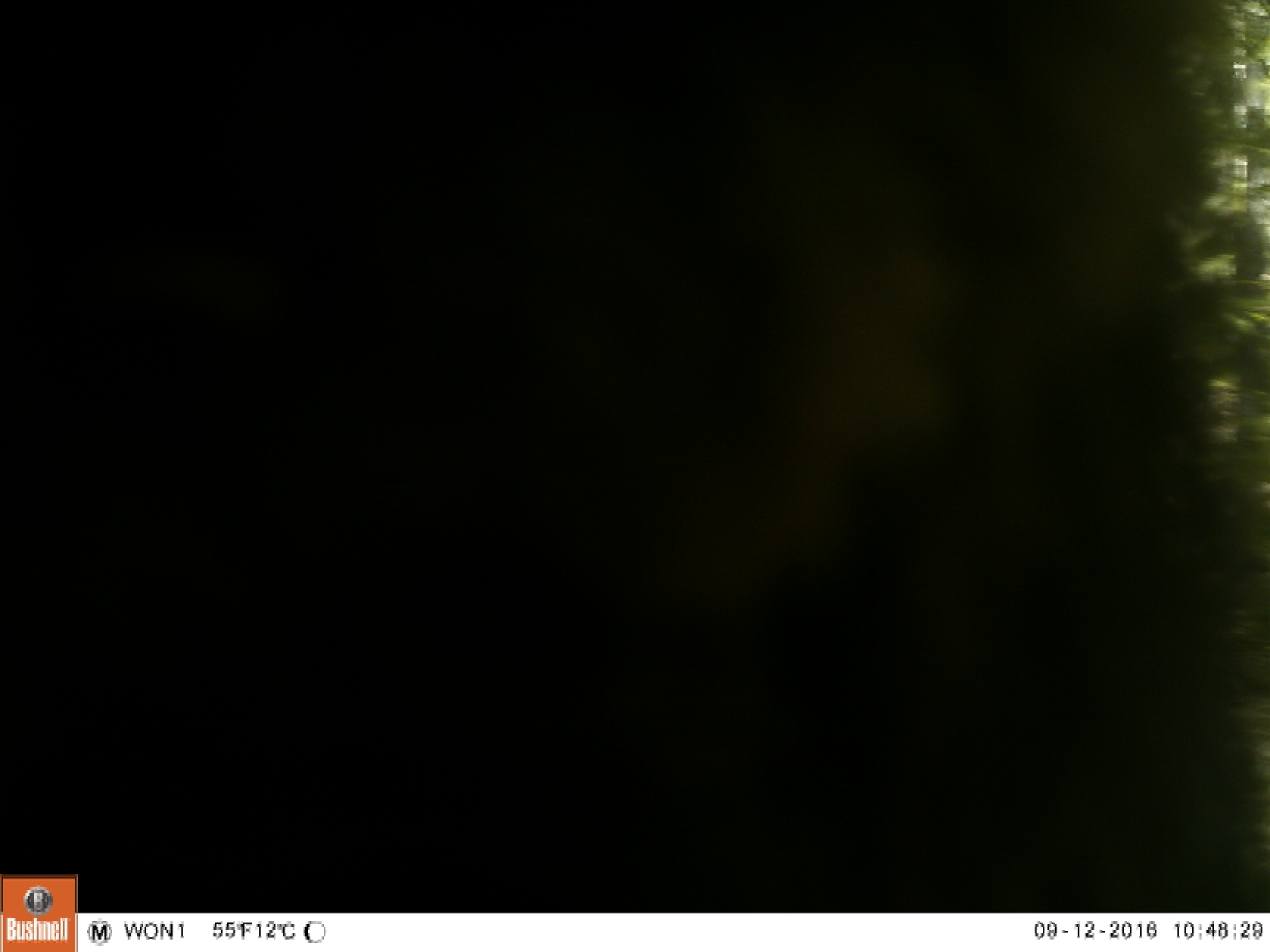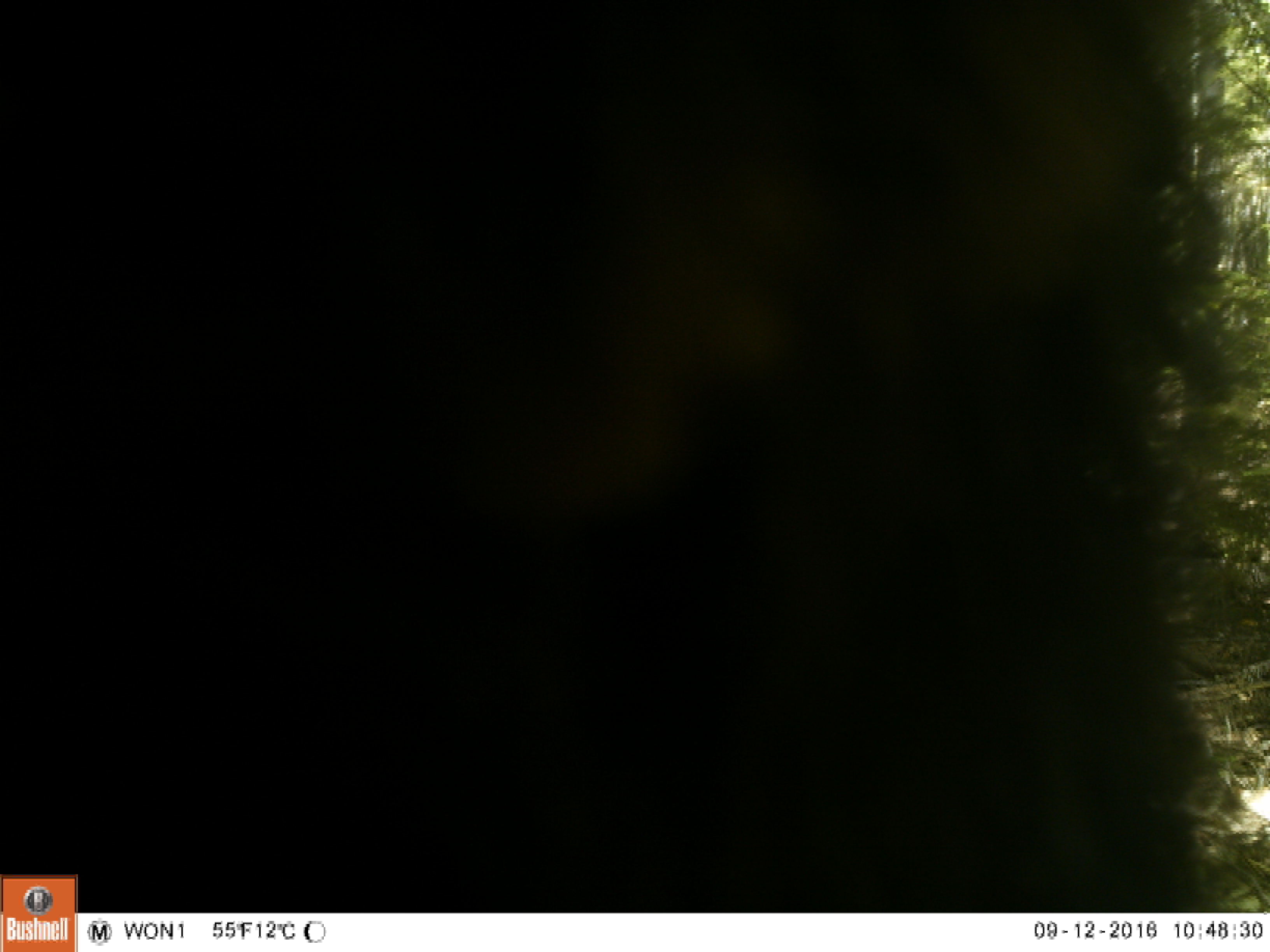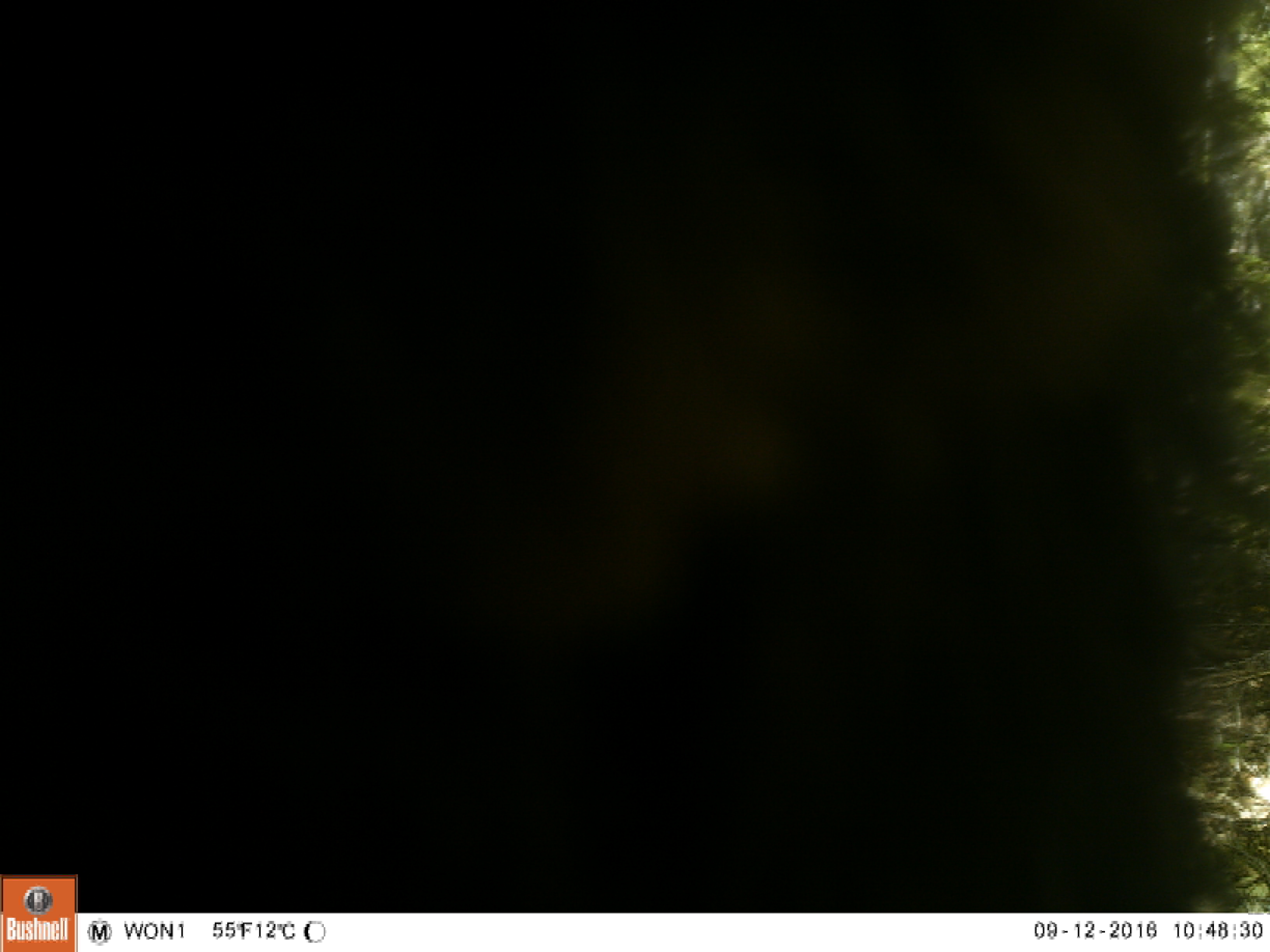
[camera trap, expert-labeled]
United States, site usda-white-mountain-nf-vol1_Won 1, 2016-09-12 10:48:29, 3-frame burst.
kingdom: Animalia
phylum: Chordata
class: Mammalia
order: Carnivora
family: Ursidae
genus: Ursus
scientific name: Ursus americanus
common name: black bear